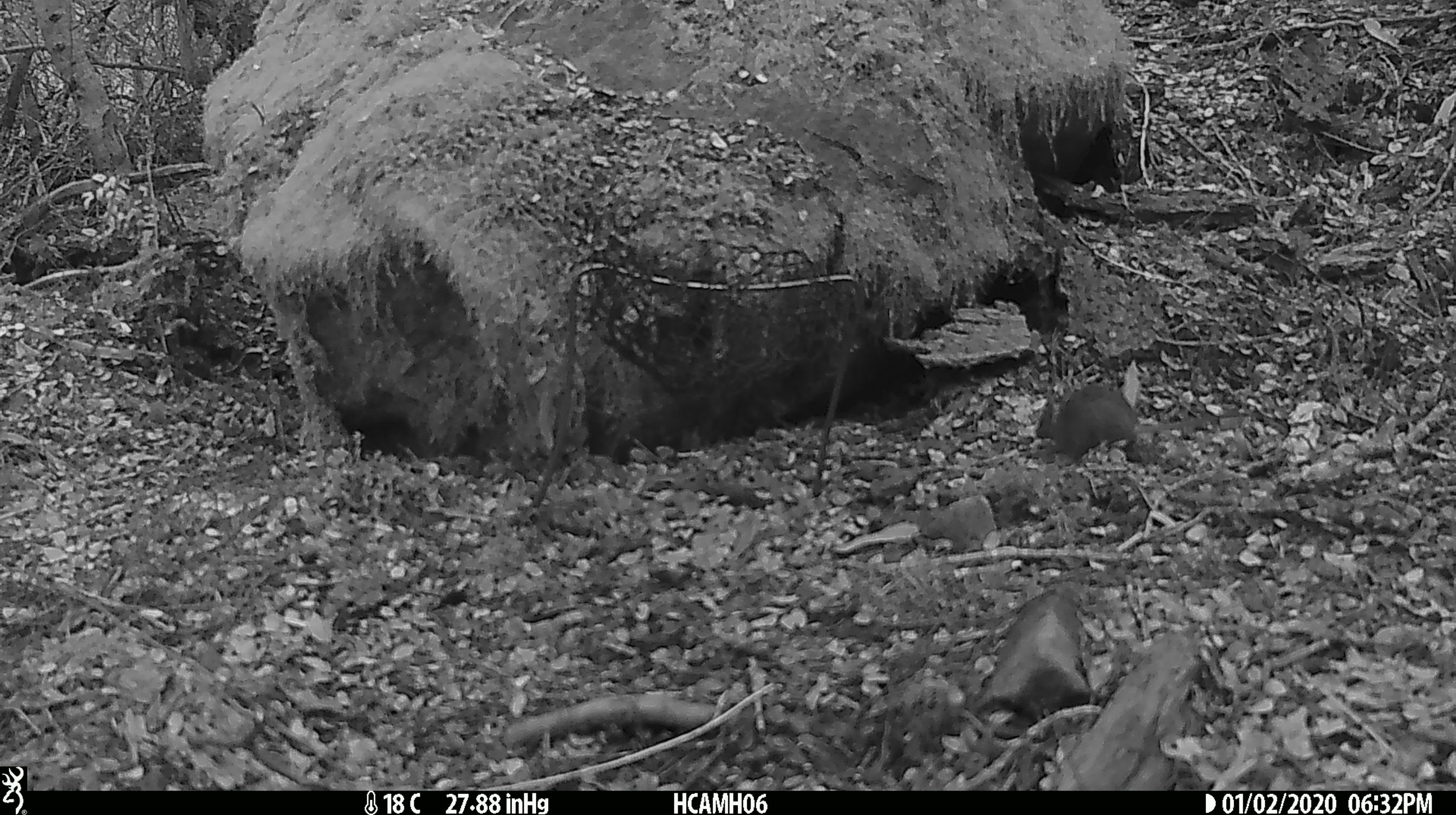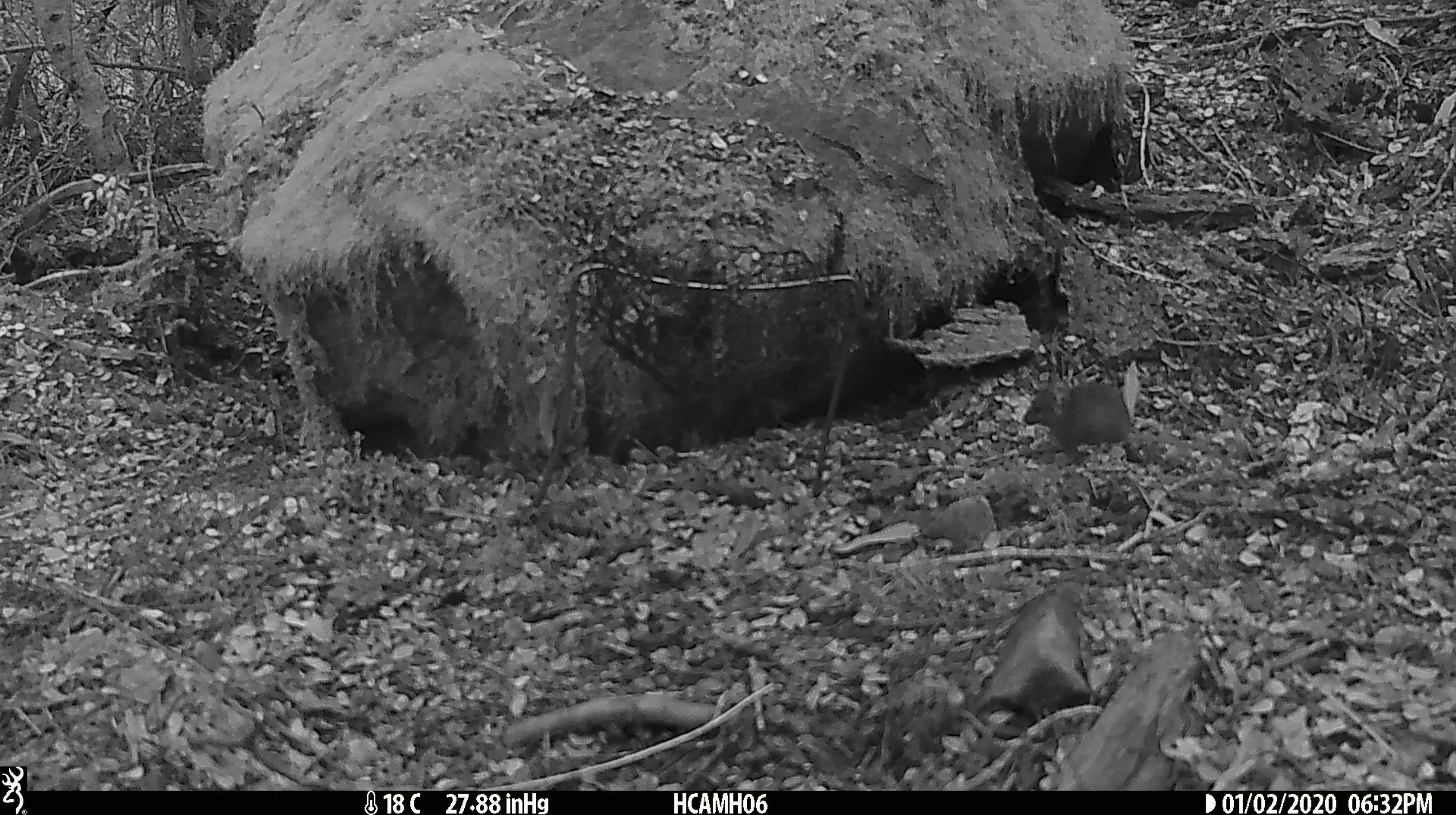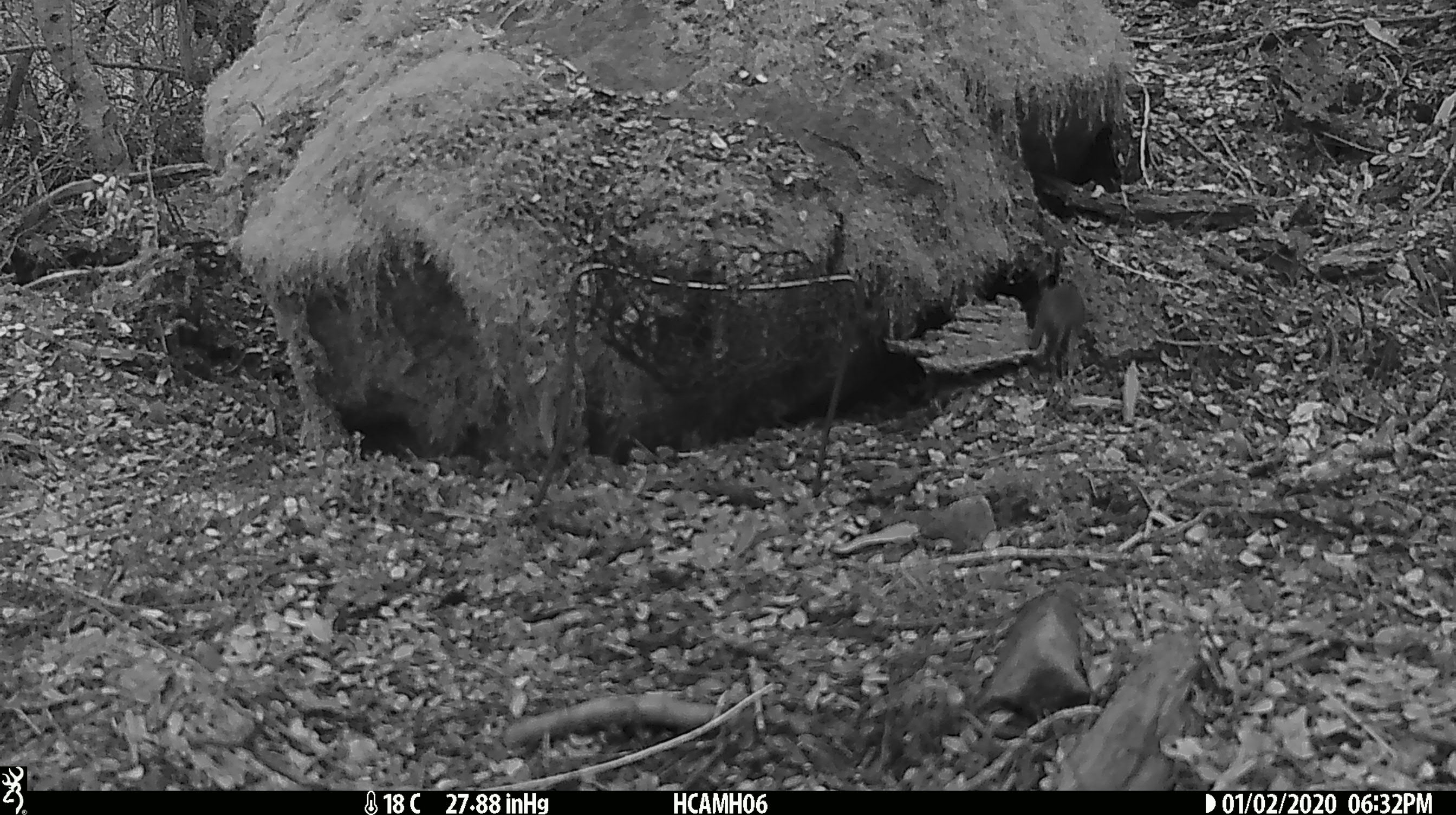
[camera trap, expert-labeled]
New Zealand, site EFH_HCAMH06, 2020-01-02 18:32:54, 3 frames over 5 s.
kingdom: Animalia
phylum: Chordata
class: Mammalia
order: Rodentia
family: Muridae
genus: Mus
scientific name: Mus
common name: mouse